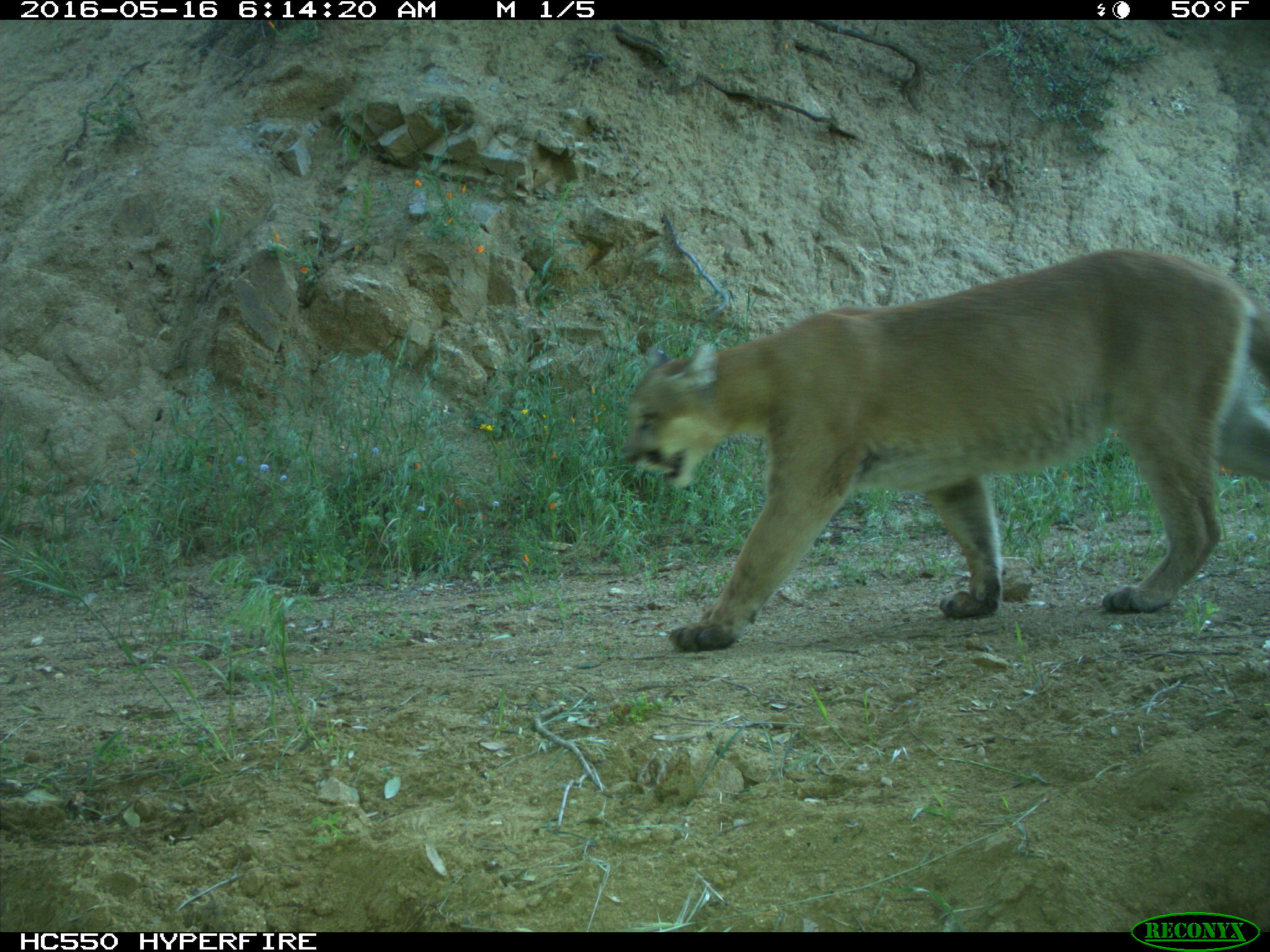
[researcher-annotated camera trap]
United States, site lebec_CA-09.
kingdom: Animalia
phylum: Chordata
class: Mammalia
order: Carnivora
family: Felidae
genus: Puma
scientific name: Puma concolor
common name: mountain lion